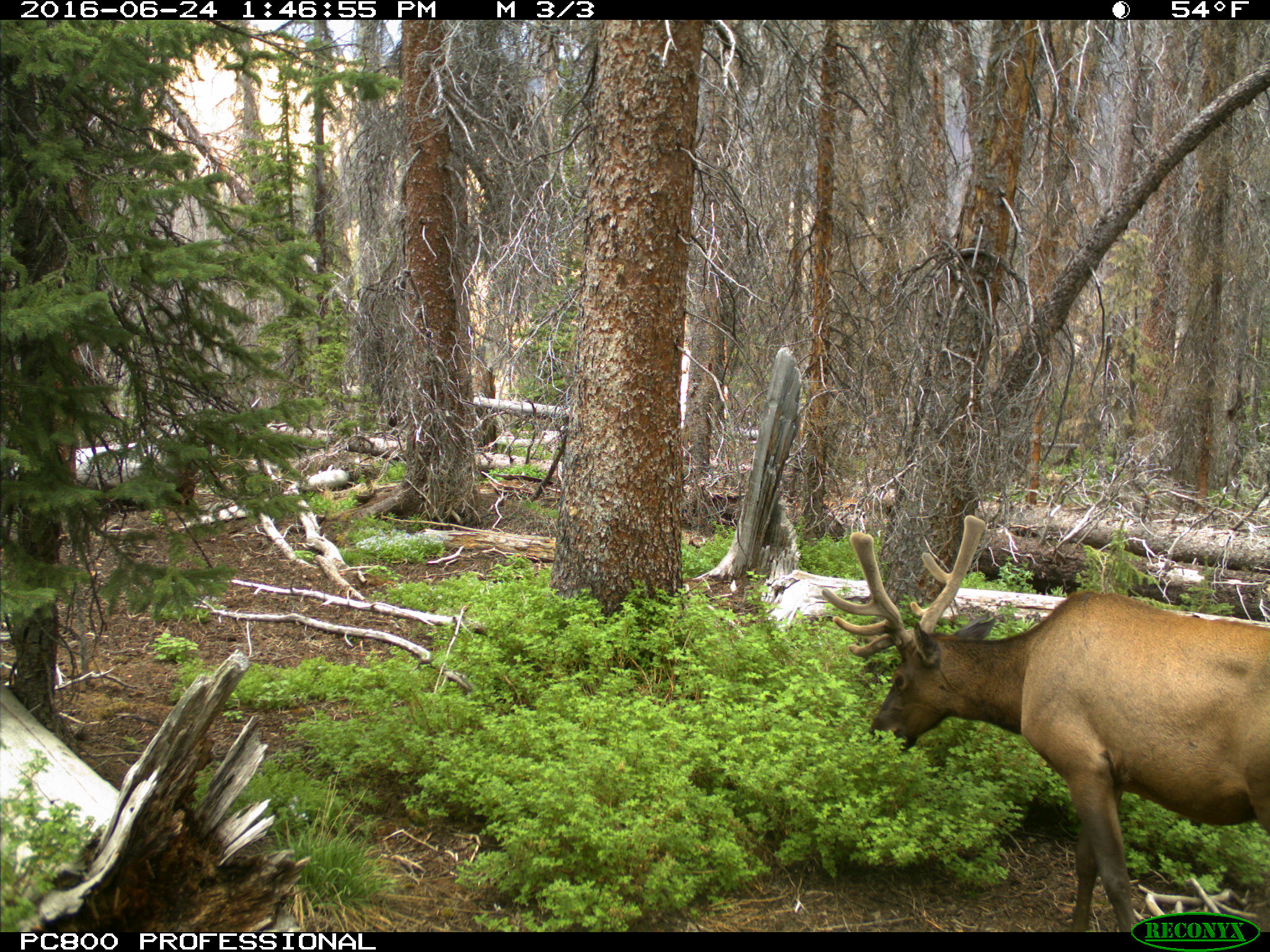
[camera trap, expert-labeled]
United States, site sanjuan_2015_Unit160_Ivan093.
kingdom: Animalia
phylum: Chordata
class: Mammalia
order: Artiodactyla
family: Cervidae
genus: Cervus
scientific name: Cervus elaphus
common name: red deer